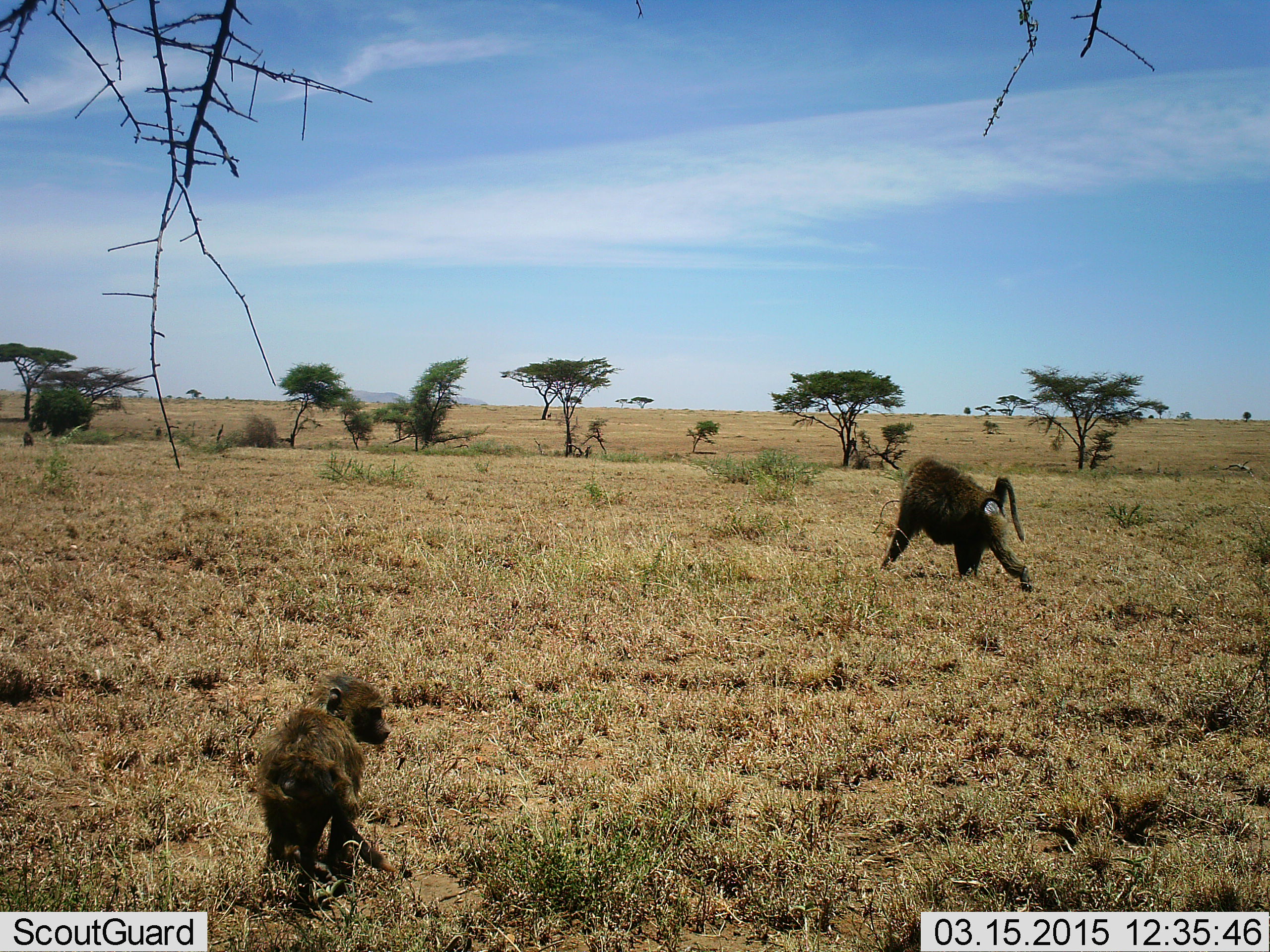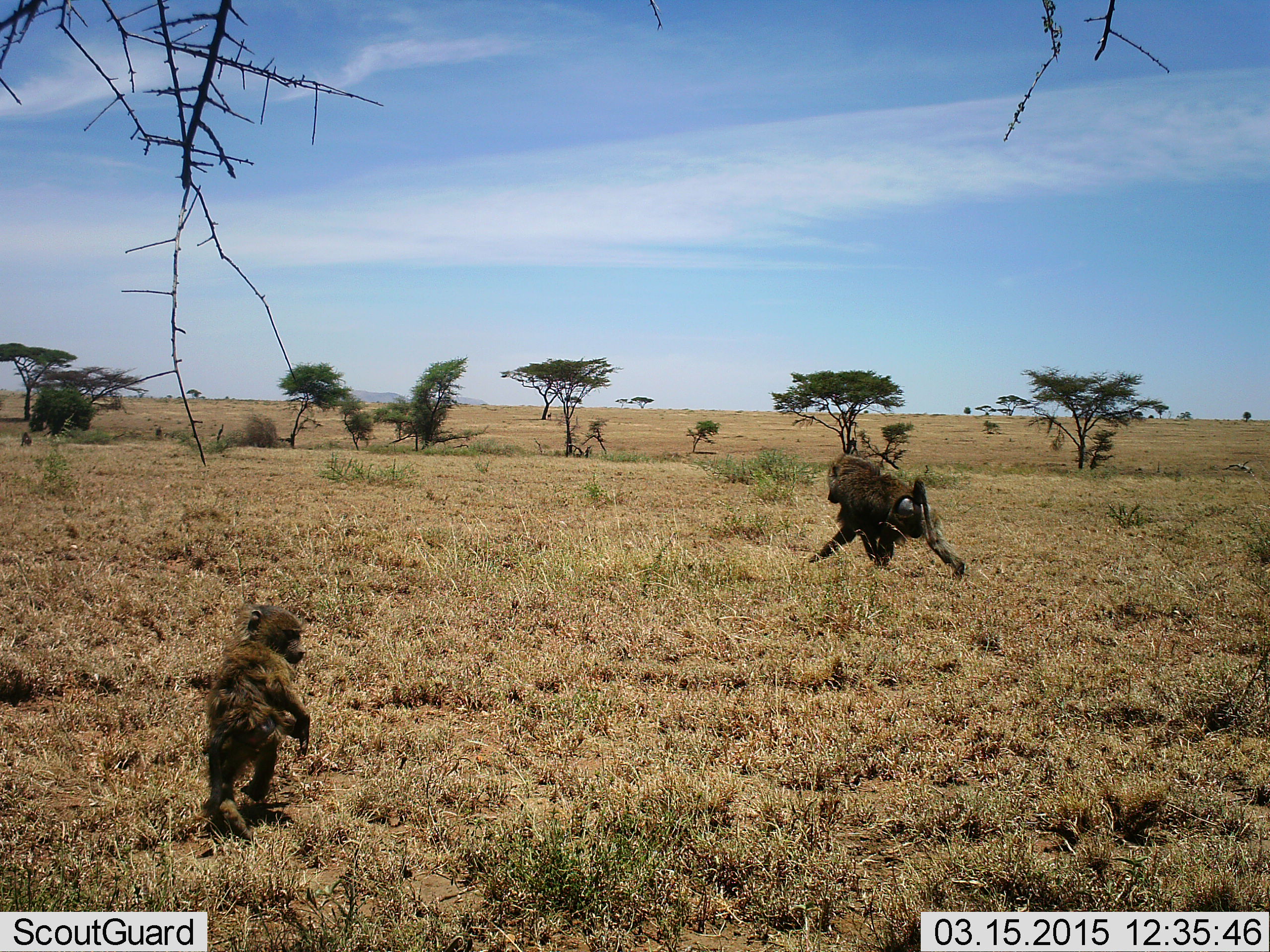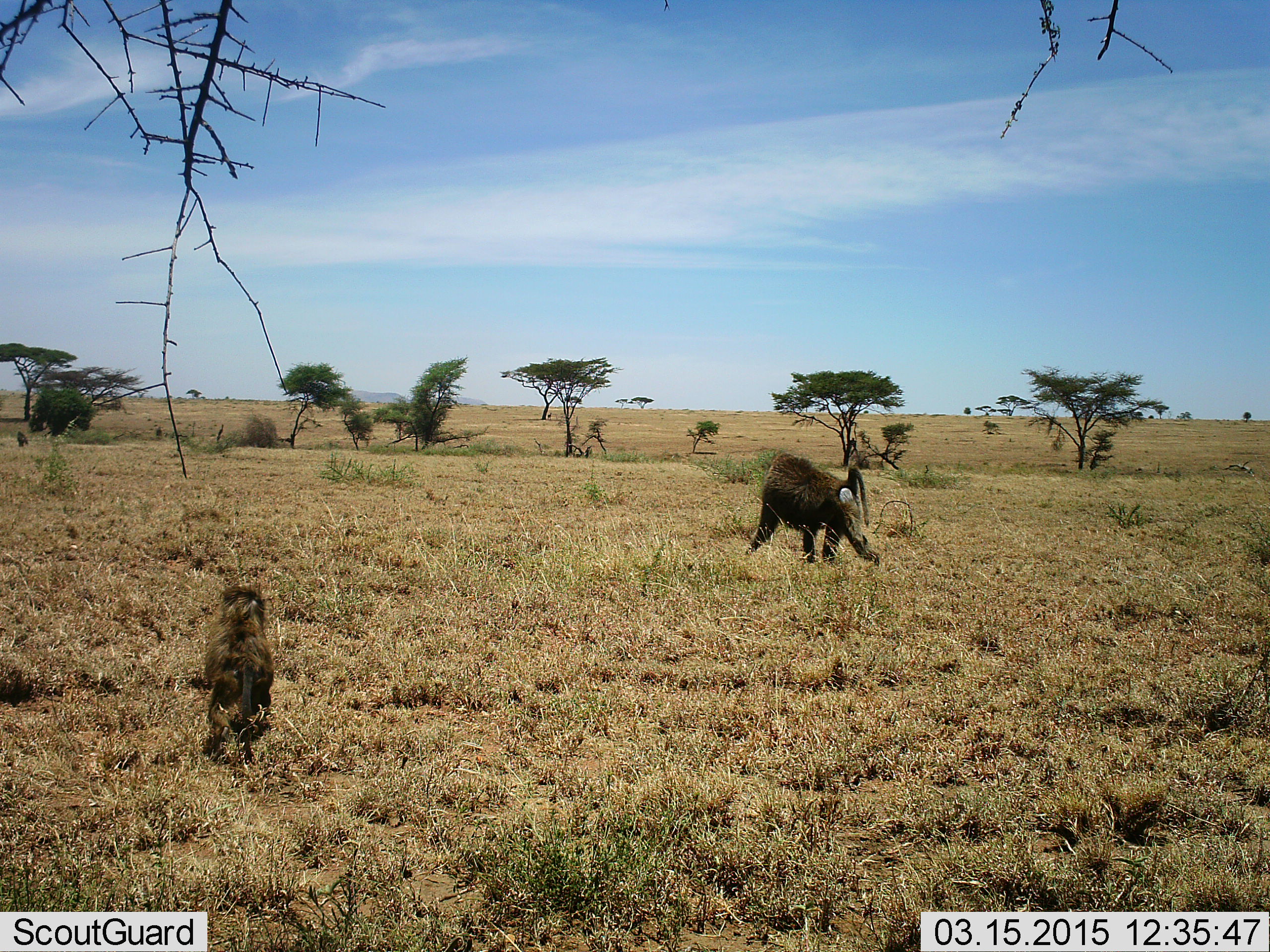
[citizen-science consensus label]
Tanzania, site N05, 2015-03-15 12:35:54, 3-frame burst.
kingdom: Animalia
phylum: Chordata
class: Mammalia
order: Primates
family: Cercopithecidae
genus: Papio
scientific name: Papio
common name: baboon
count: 2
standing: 0%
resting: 0%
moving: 100%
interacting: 0%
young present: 90%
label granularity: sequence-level